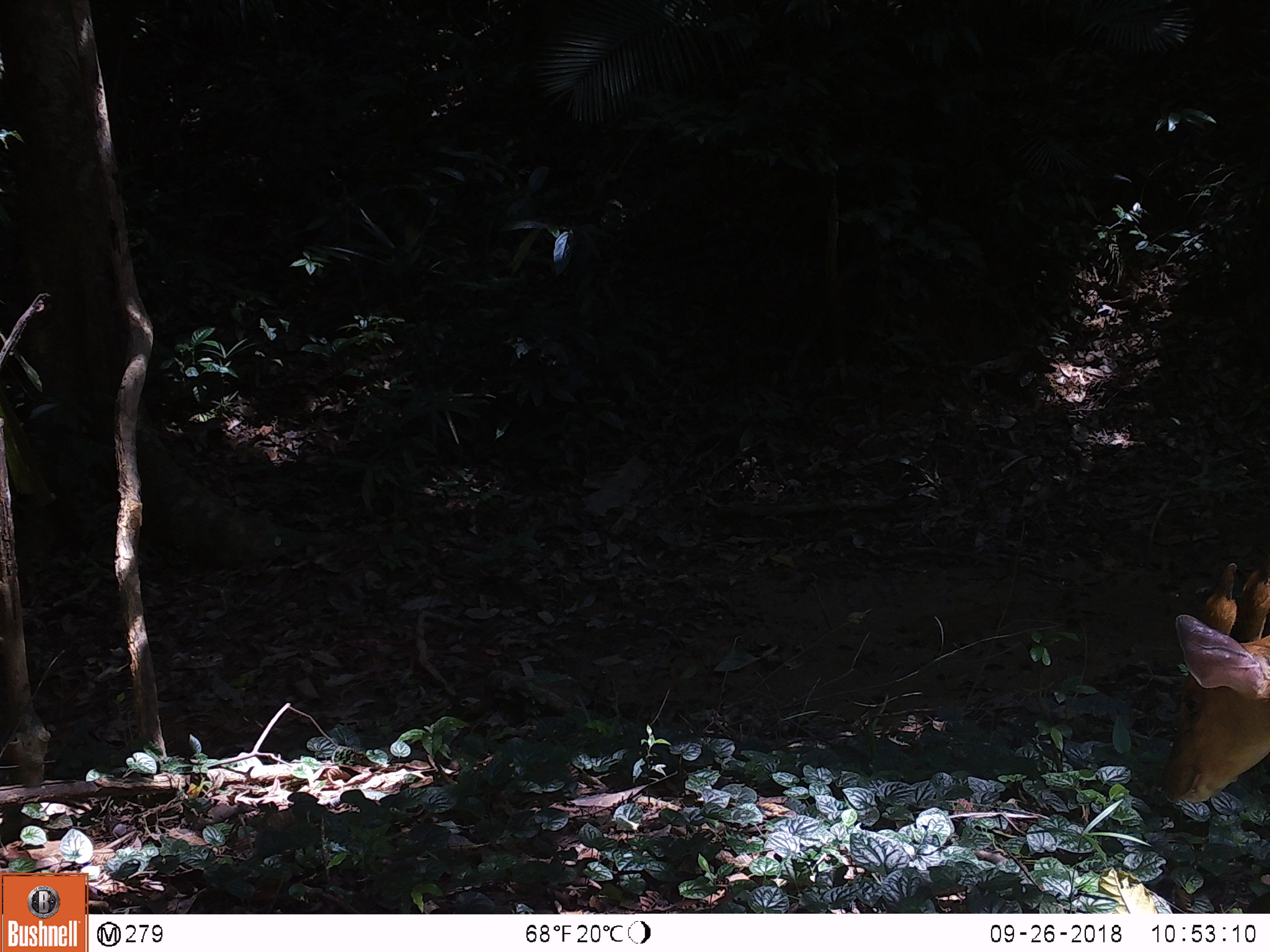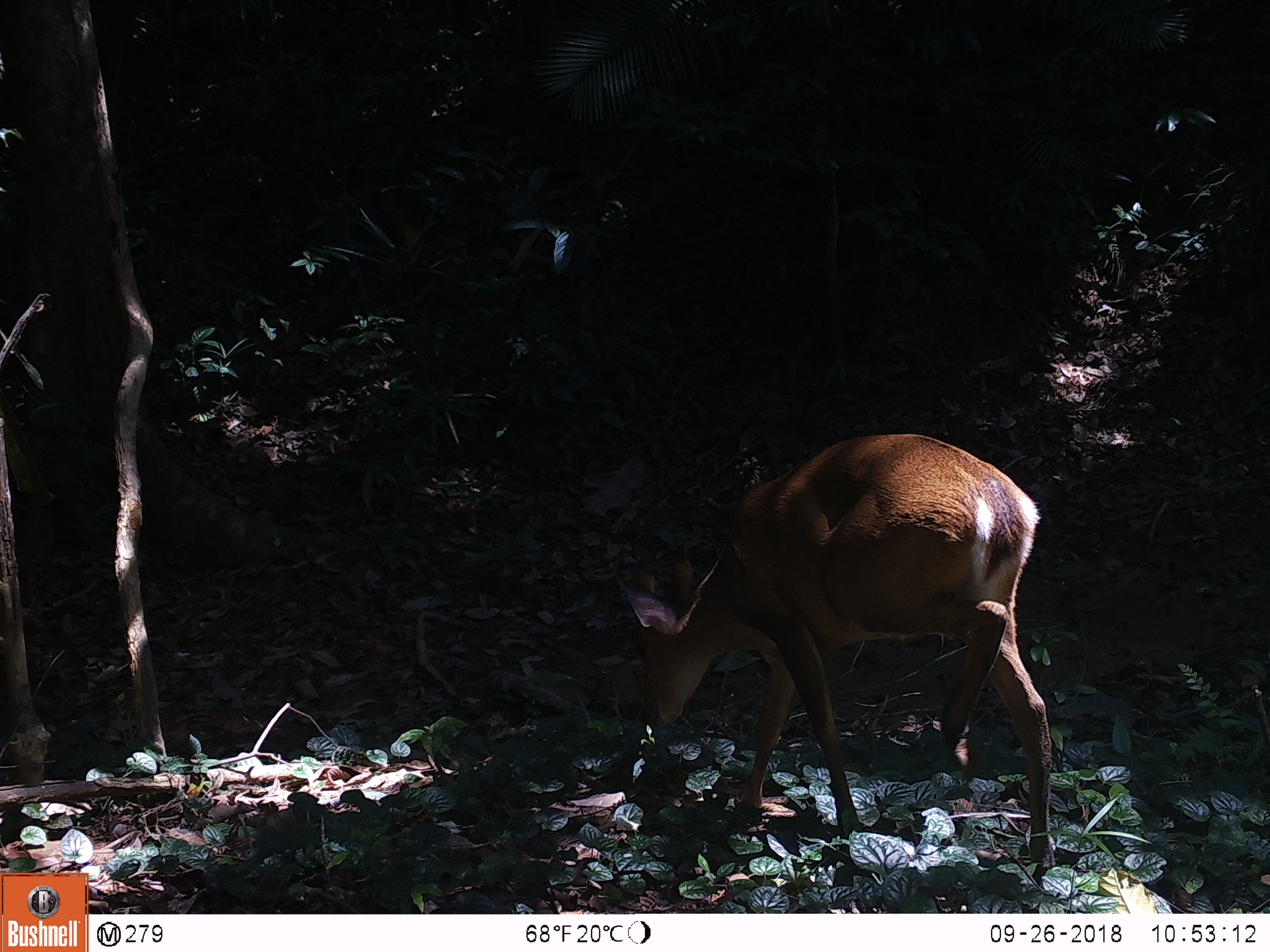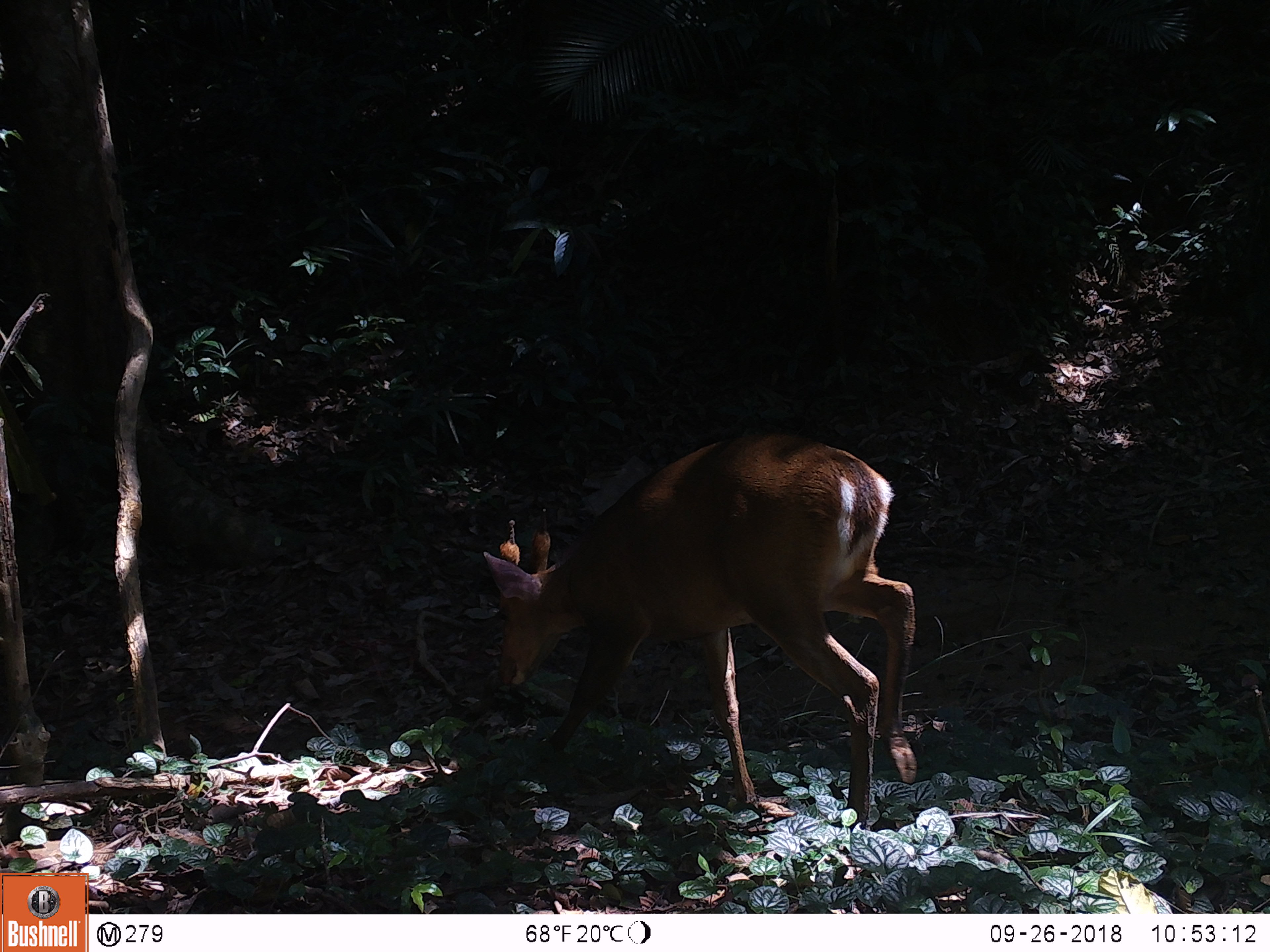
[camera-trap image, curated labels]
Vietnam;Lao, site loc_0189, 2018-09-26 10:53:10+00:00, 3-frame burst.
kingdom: Animalia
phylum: Chordata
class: Mammalia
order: Artiodactyla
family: Cervidae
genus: Muntiacus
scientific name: Muntiacus vuquangensis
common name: large-antlered muntjac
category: large antlered muntjac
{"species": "large antlered muntjac (large-antlered muntjac) (Muntiacus vuquangensis)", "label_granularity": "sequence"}